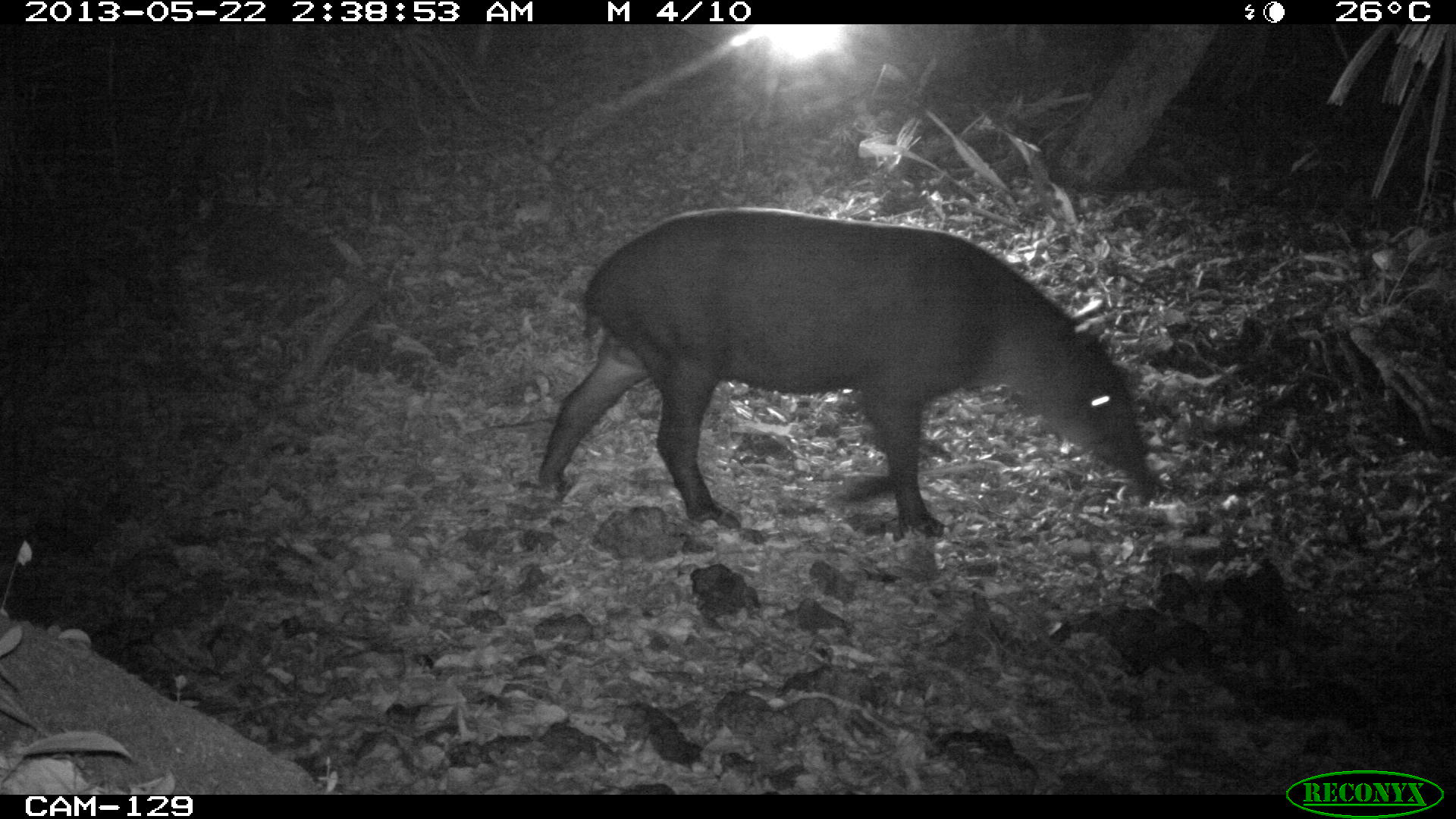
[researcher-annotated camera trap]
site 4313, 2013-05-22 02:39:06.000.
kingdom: Animalia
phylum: Chordata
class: Mammalia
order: Perissodactyla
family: Tapiridae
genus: Tapirus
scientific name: Tapirus bairdii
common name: baird's tapir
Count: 1.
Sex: female.